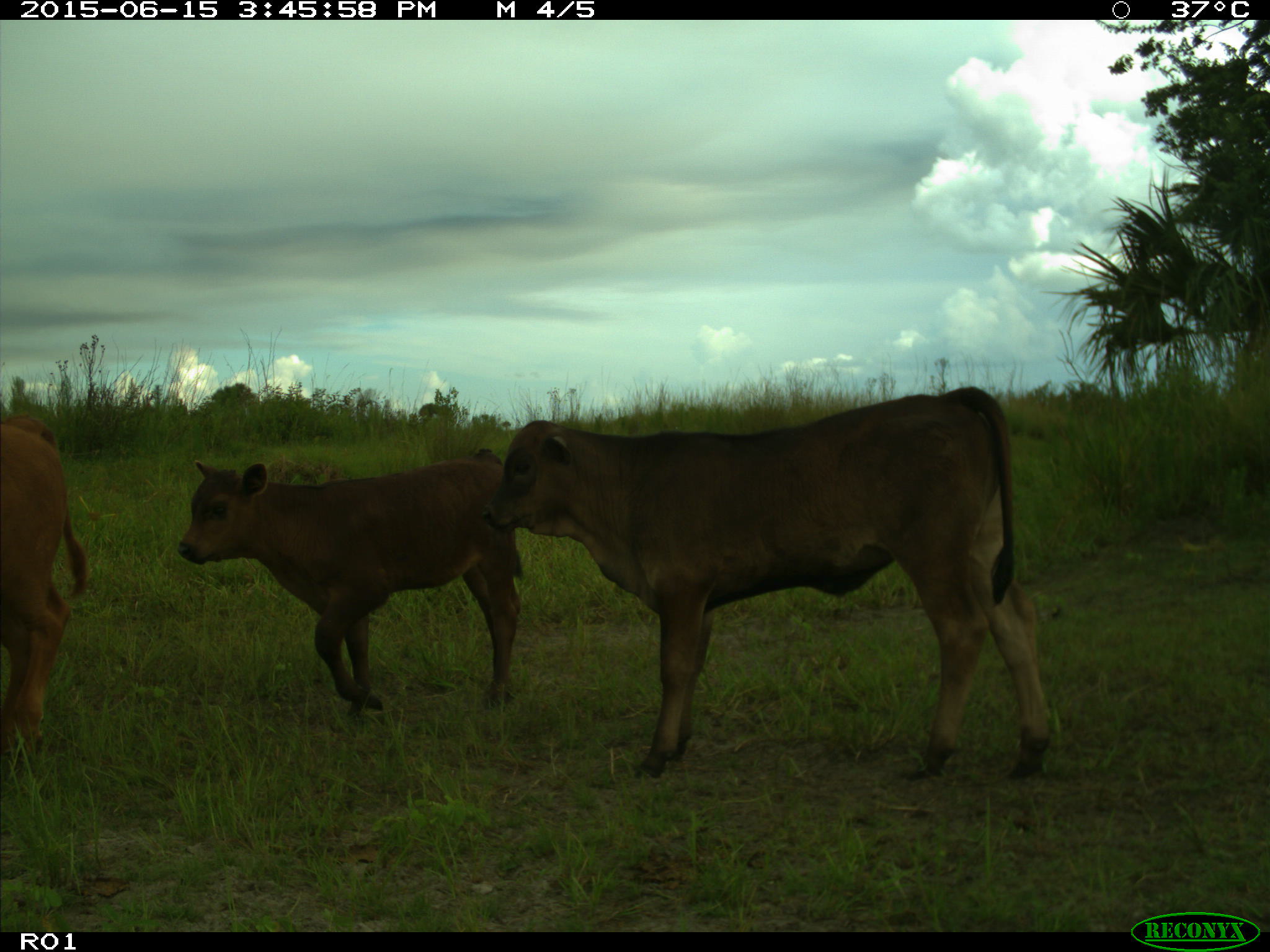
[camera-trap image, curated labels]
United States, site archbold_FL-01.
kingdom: Animalia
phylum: Chordata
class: Mammalia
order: Artiodactyla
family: Bovidae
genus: Bos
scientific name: Bos taurus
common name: domestic cow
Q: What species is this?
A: Bos taurus (domestic cow).